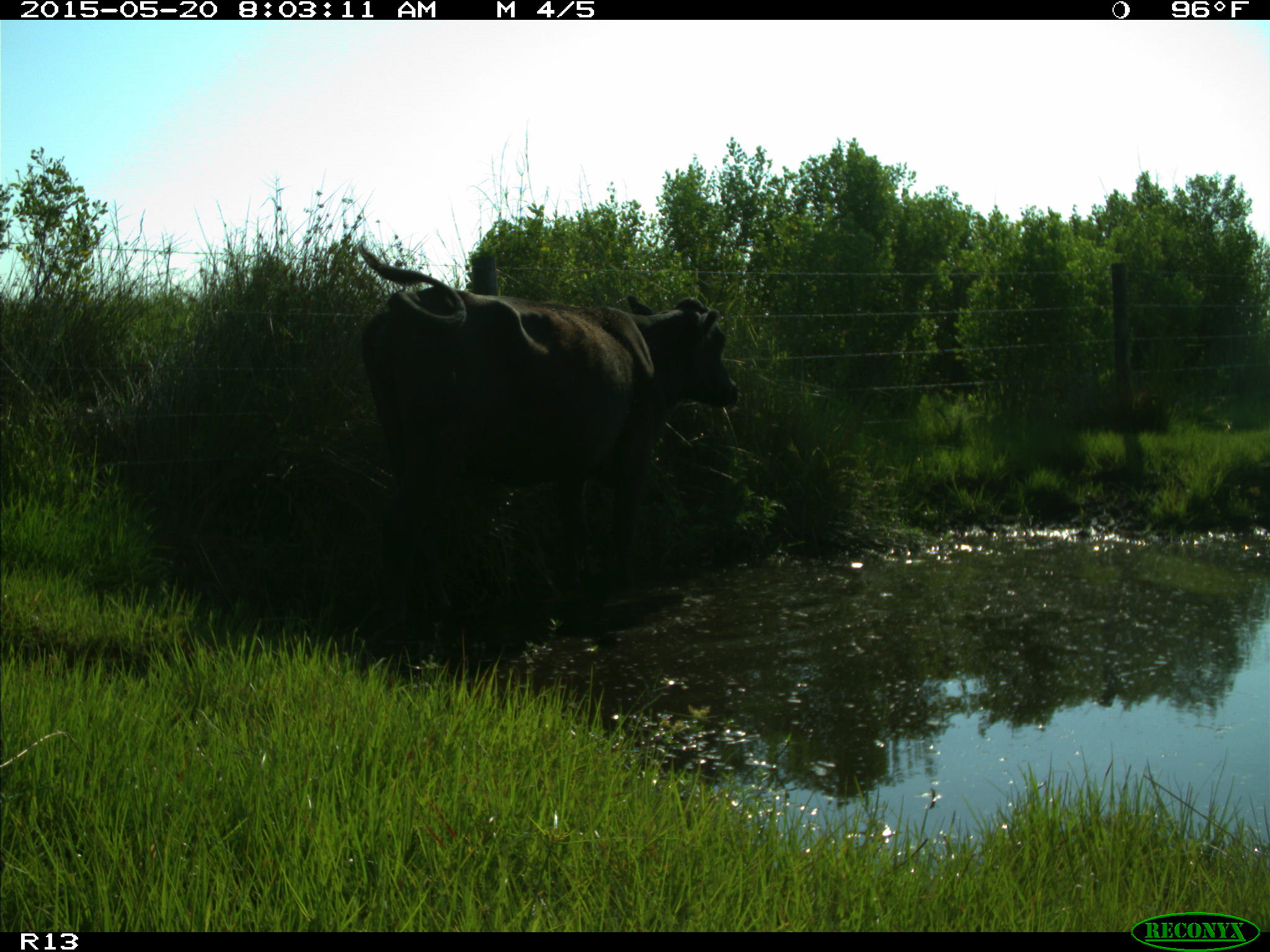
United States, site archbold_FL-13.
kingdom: Animalia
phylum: Chordata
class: Mammalia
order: Artiodactyla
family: Bovidae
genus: Bos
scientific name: Bos taurus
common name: domestic cow